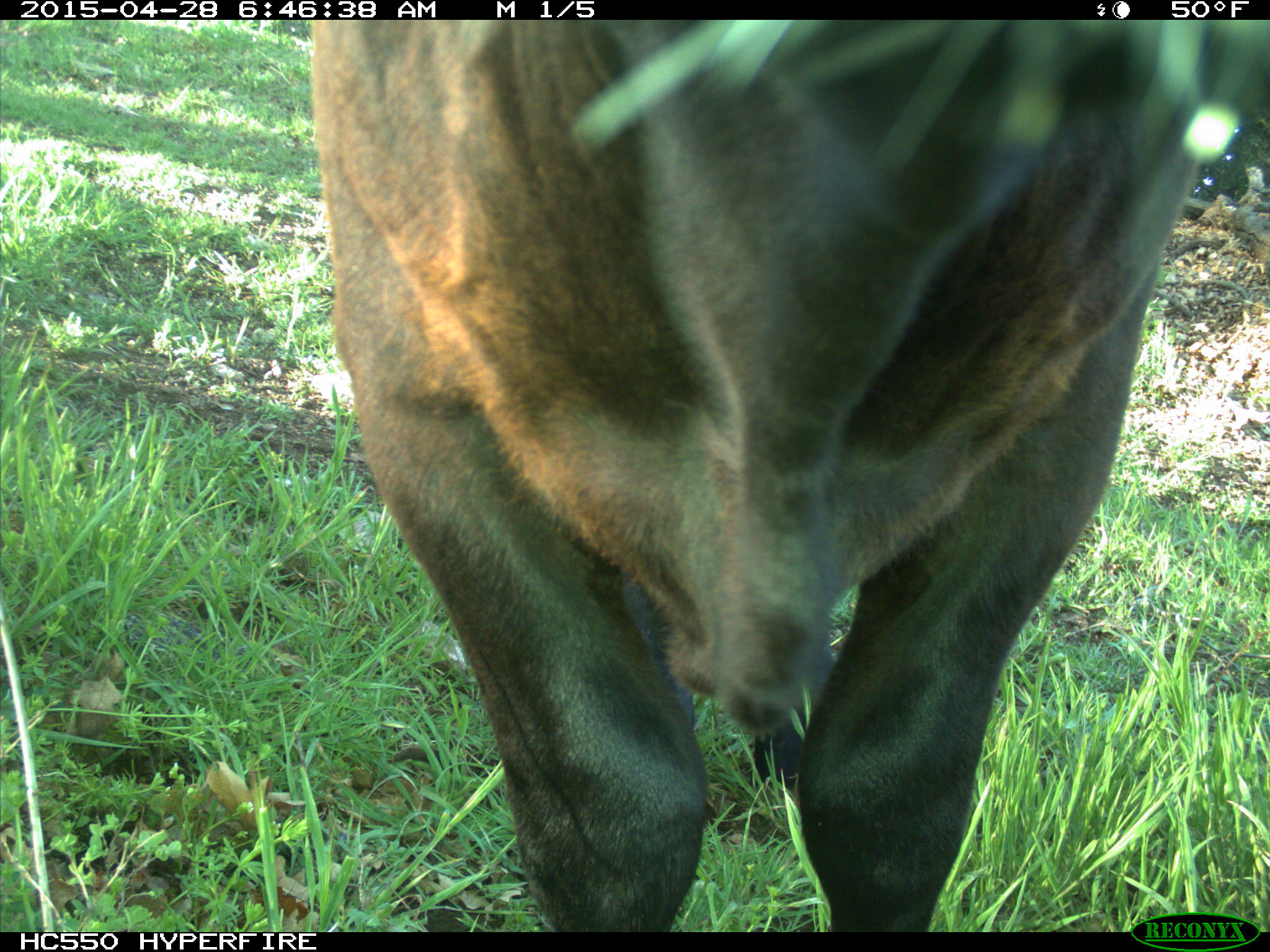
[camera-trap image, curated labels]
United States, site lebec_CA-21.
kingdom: Animalia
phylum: Chordata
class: Mammalia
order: Artiodactyla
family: Bovidae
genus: Bos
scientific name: Bos taurus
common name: domestic cow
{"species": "Bos taurus (domestic cow)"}